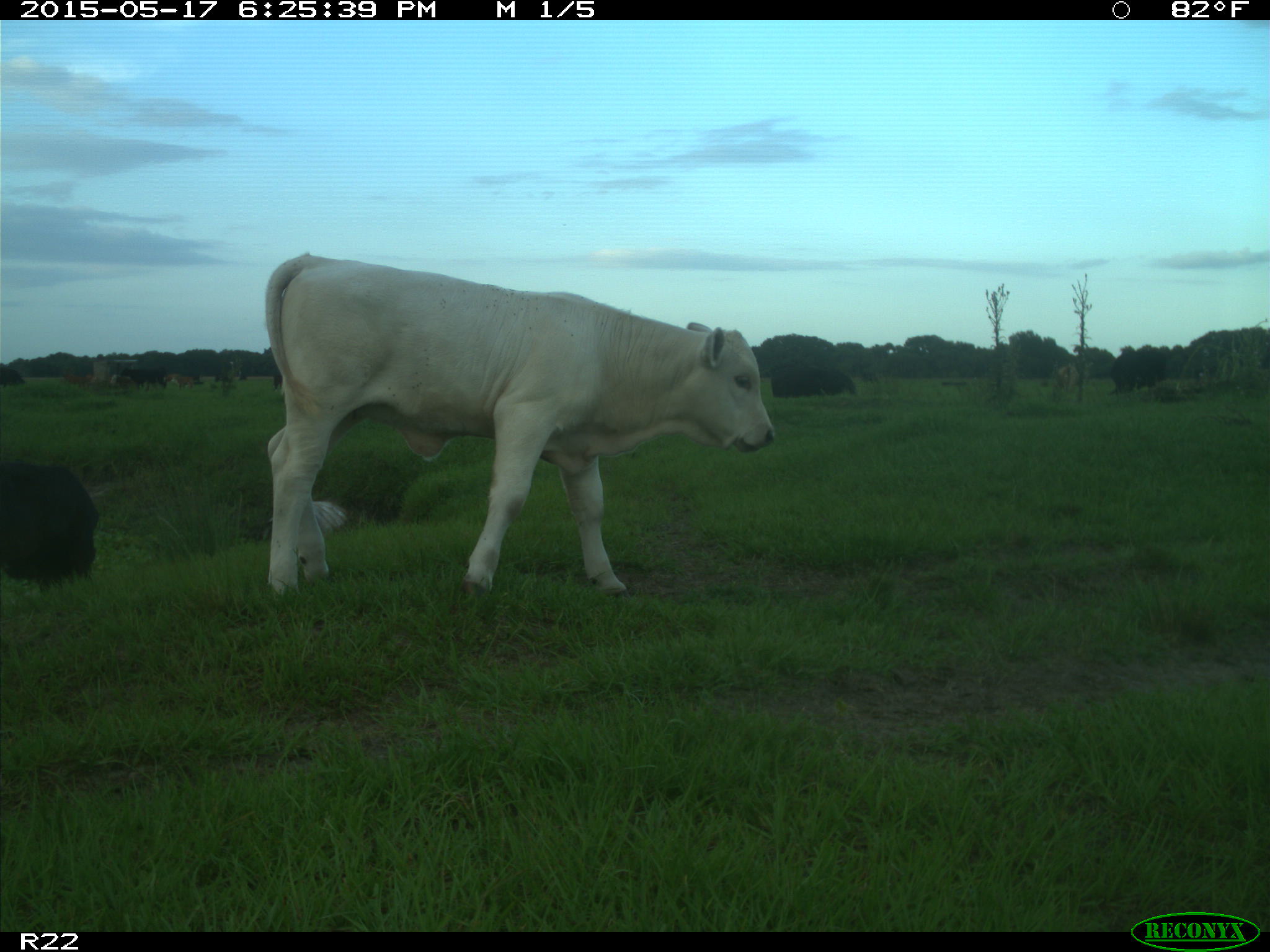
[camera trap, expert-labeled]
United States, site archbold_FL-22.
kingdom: Animalia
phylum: Chordata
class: Mammalia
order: Artiodactyla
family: Bovidae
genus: Bos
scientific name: Bos taurus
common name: domestic cow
Bos taurus (domestic cow).